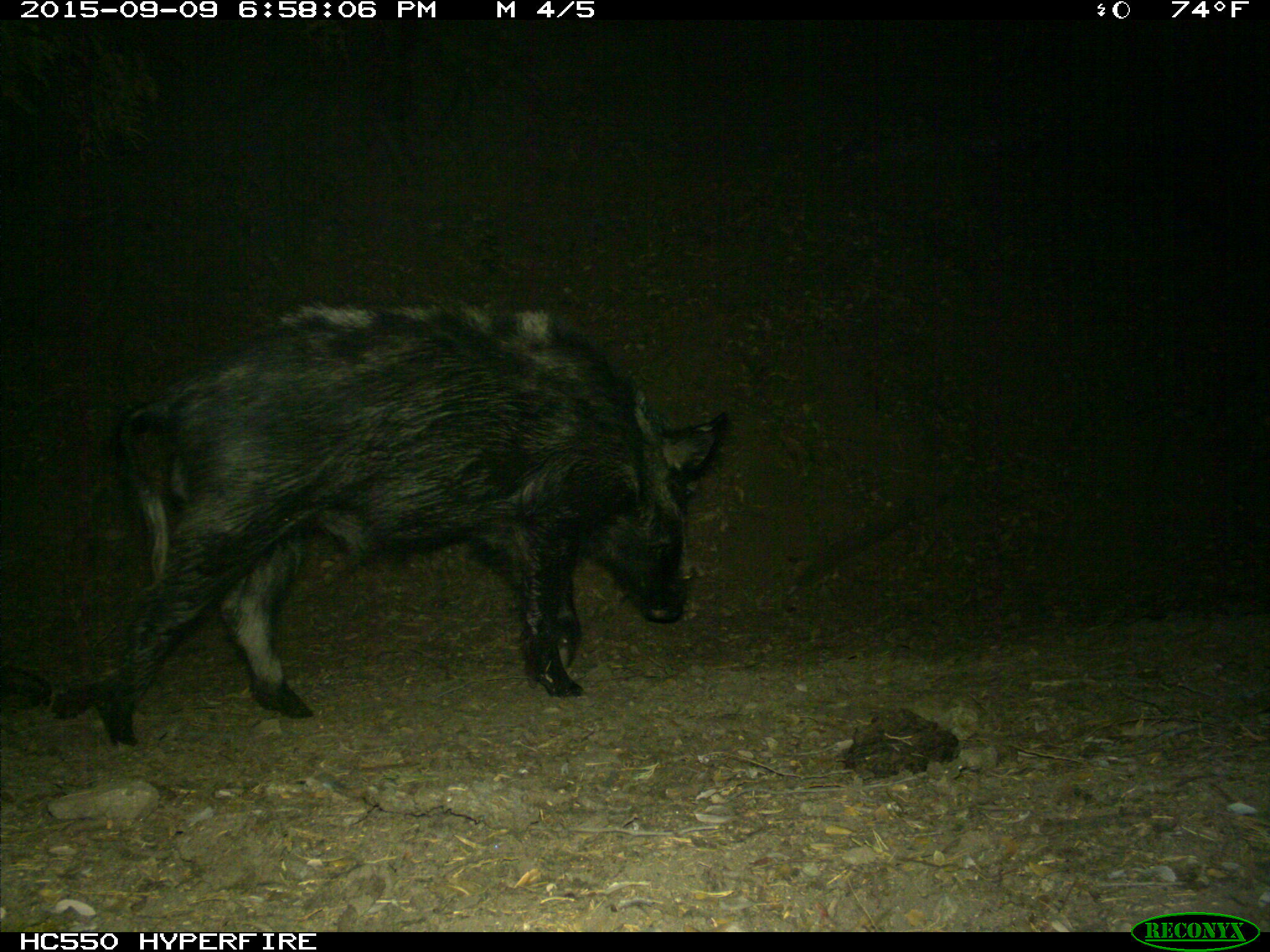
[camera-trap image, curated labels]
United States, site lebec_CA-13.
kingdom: Animalia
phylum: Chordata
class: Mammalia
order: Artiodactyla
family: Suidae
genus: Sus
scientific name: Sus scrofa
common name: wild boar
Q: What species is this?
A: Sus scrofa (wild boar).